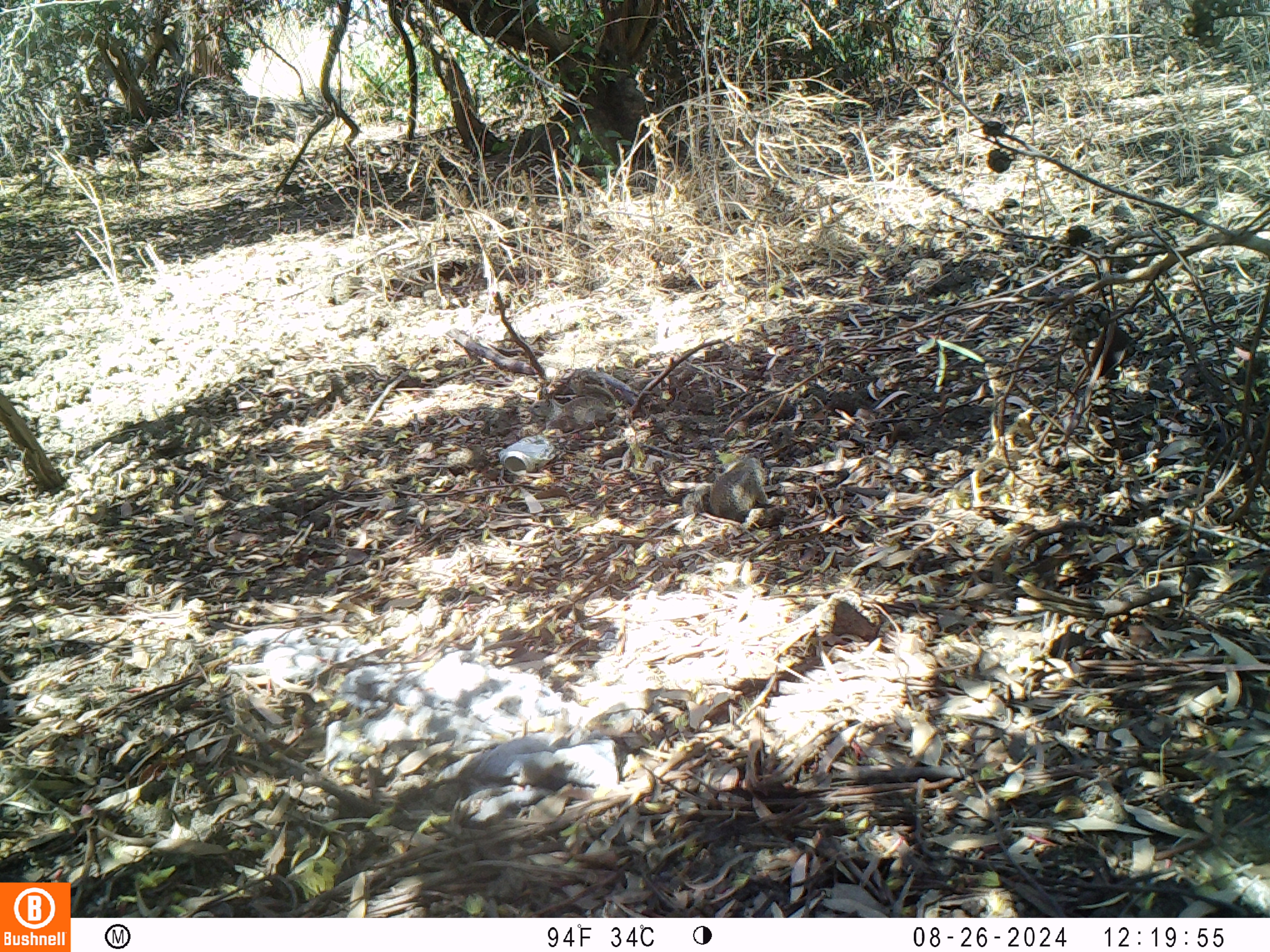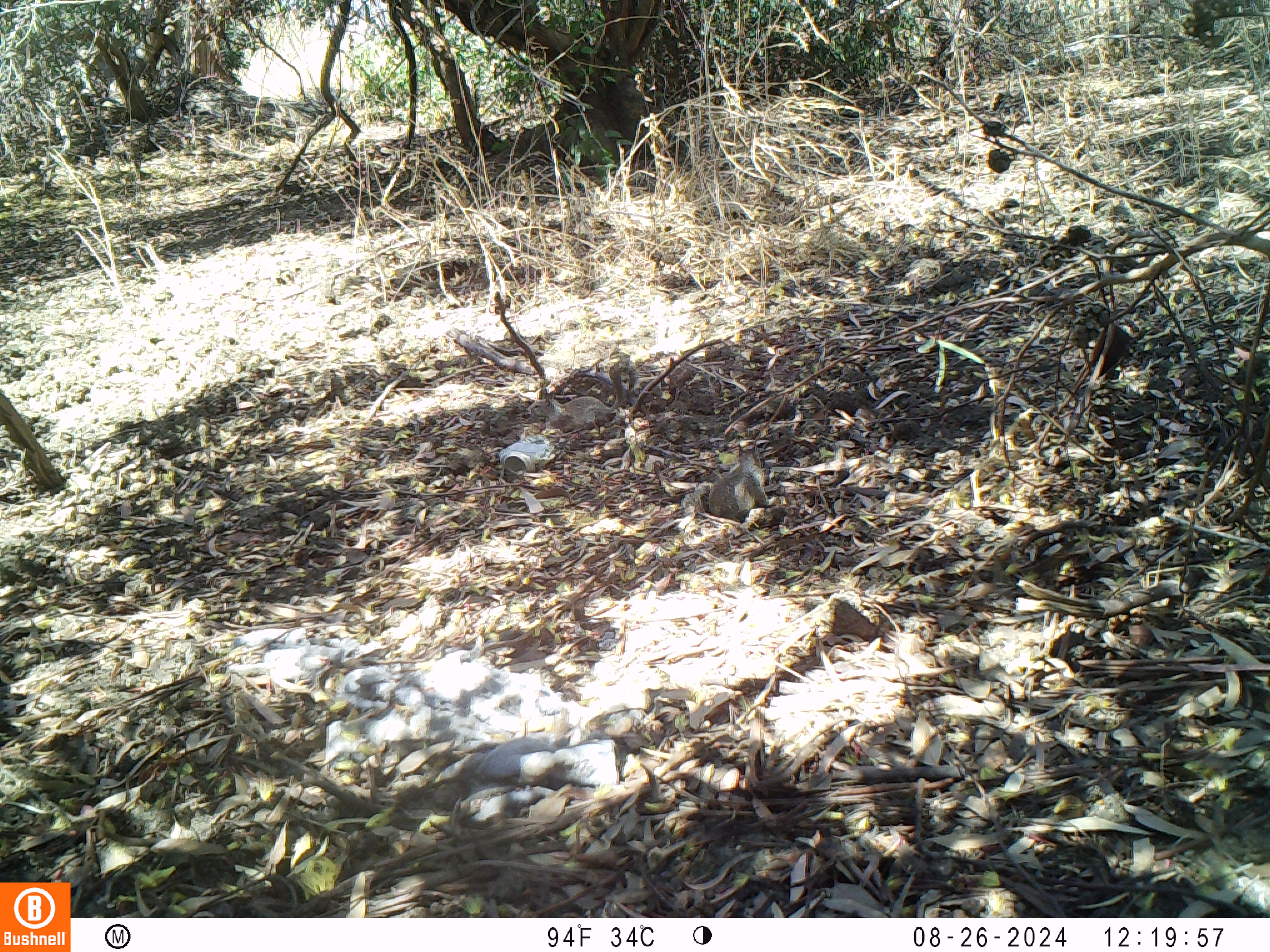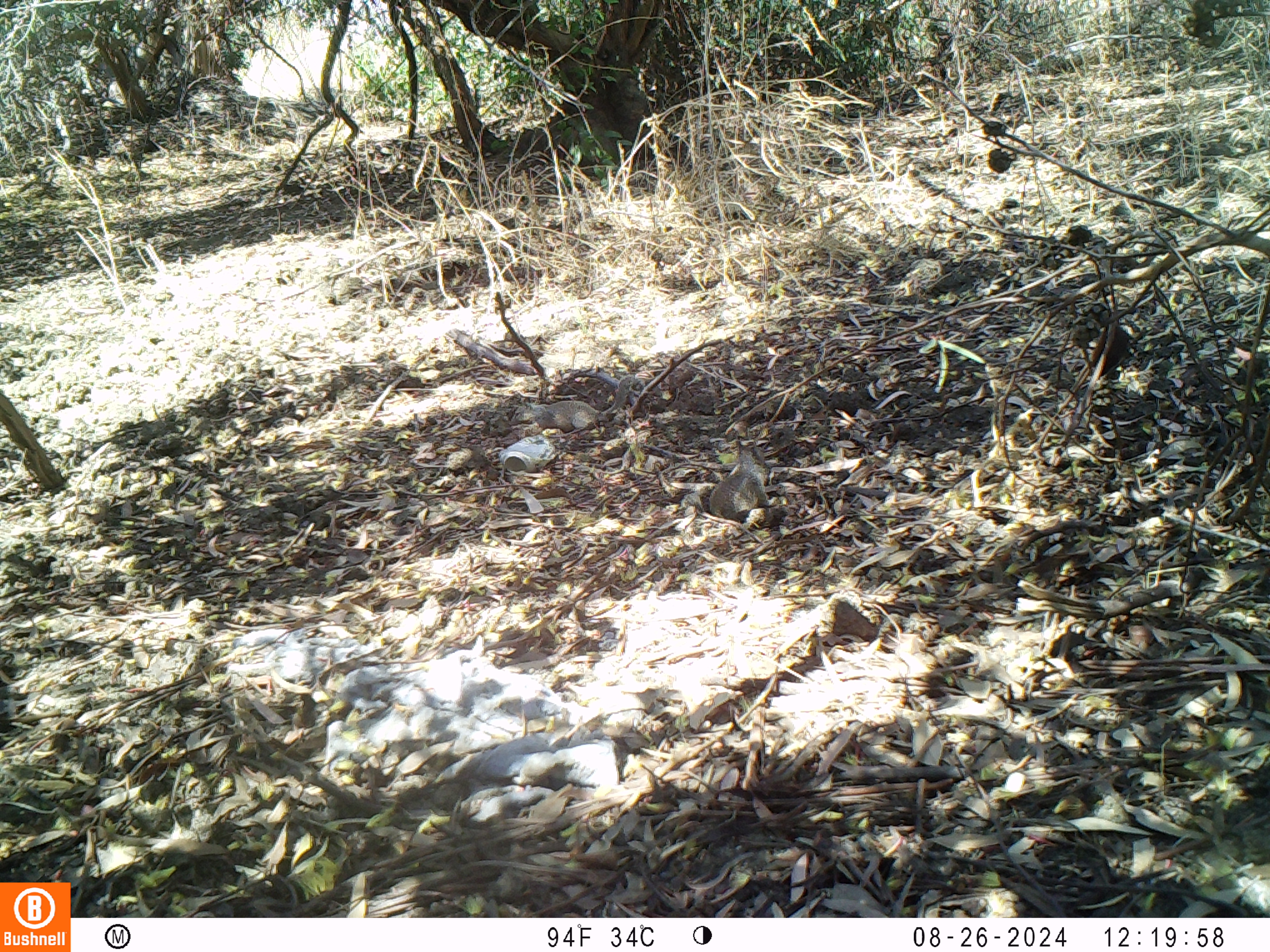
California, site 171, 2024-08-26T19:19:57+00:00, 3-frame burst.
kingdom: Animalia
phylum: Chordata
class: Mammalia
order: Rodentia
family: Sciuridae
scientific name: Sciuridae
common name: squirrel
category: unknown squirrel